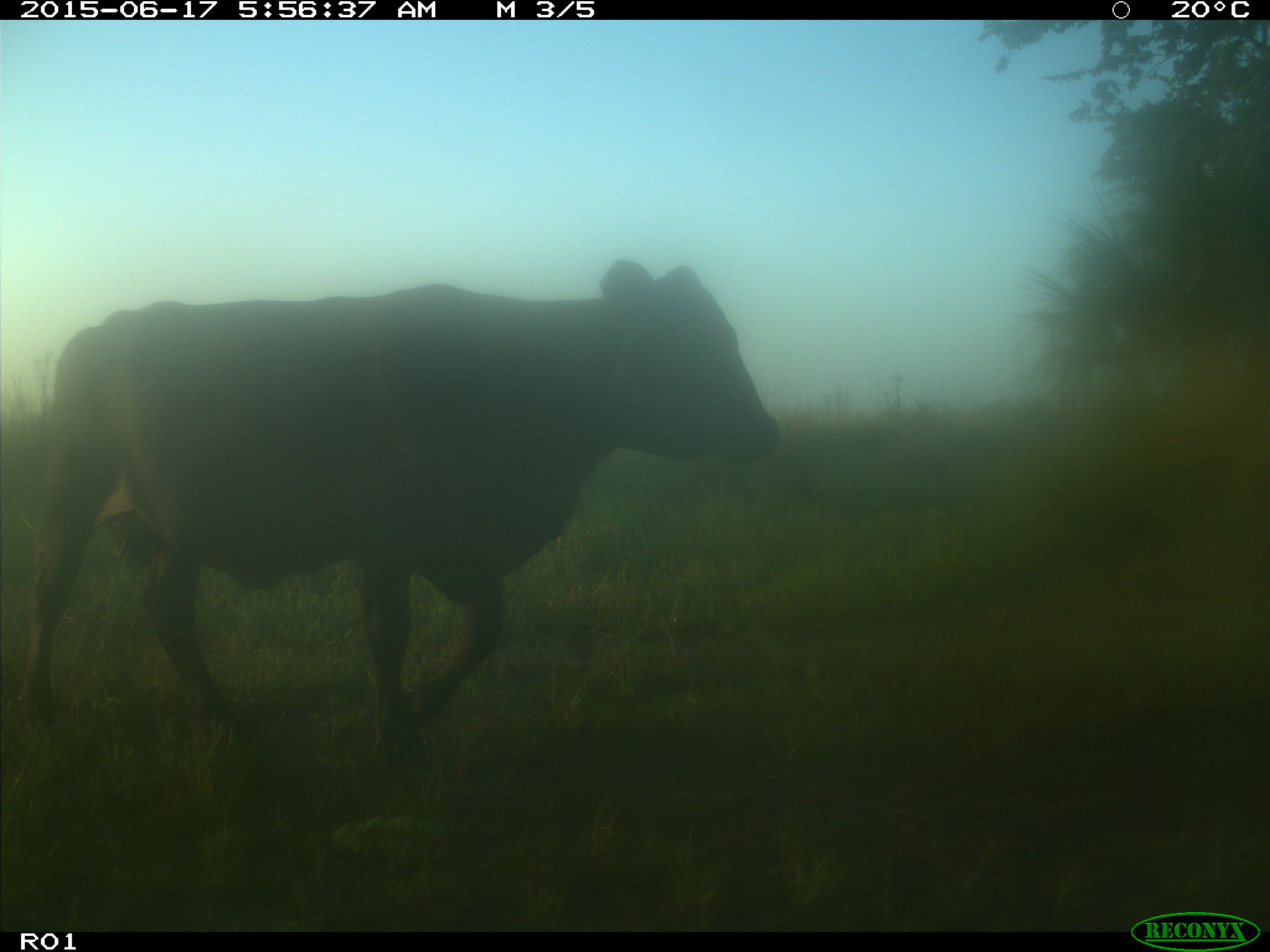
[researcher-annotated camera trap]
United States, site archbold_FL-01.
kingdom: Animalia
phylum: Chordata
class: Mammalia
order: Artiodactyla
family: Bovidae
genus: Bos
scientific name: Bos taurus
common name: domestic cow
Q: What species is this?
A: Bos taurus (domestic cow).